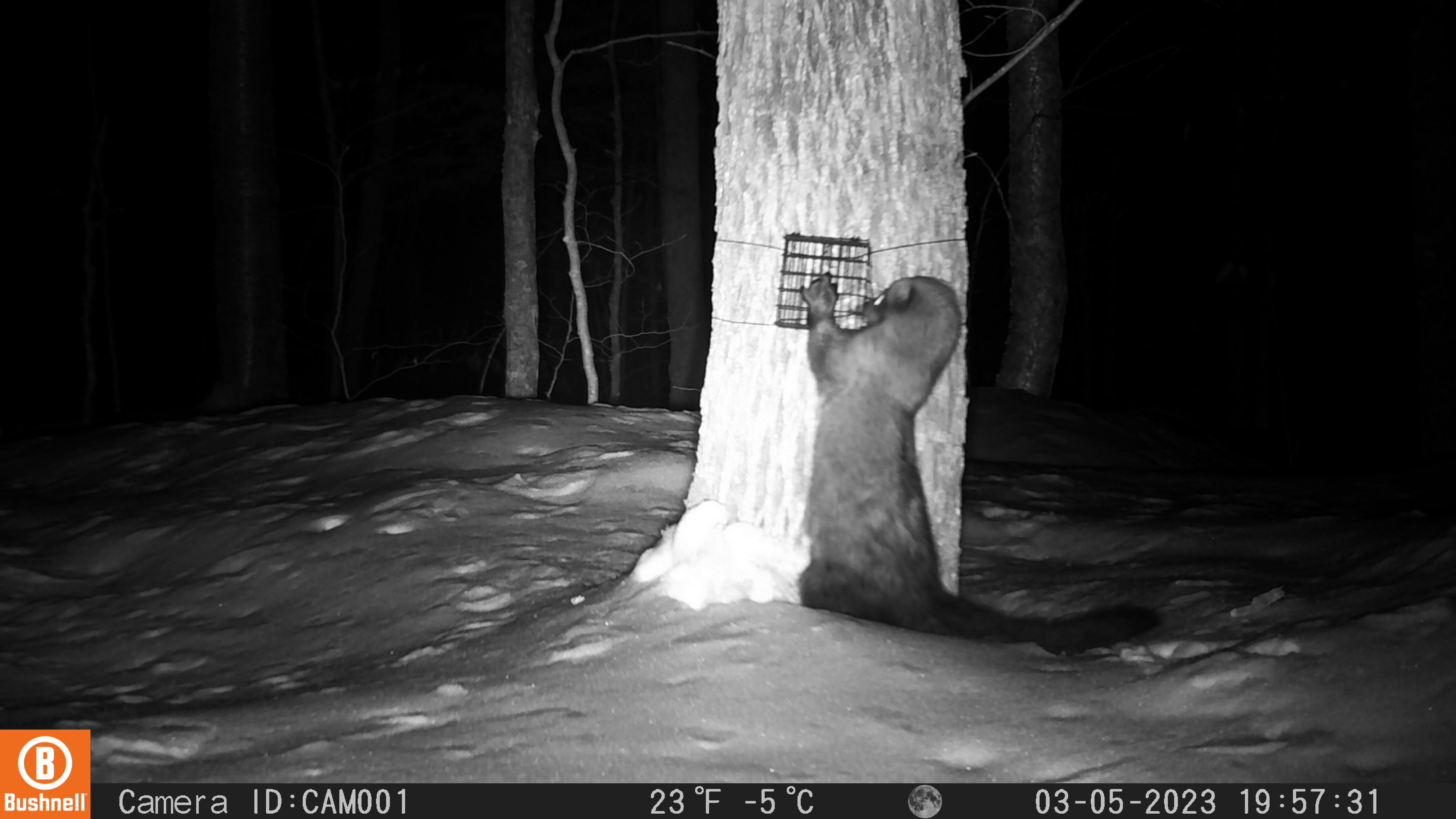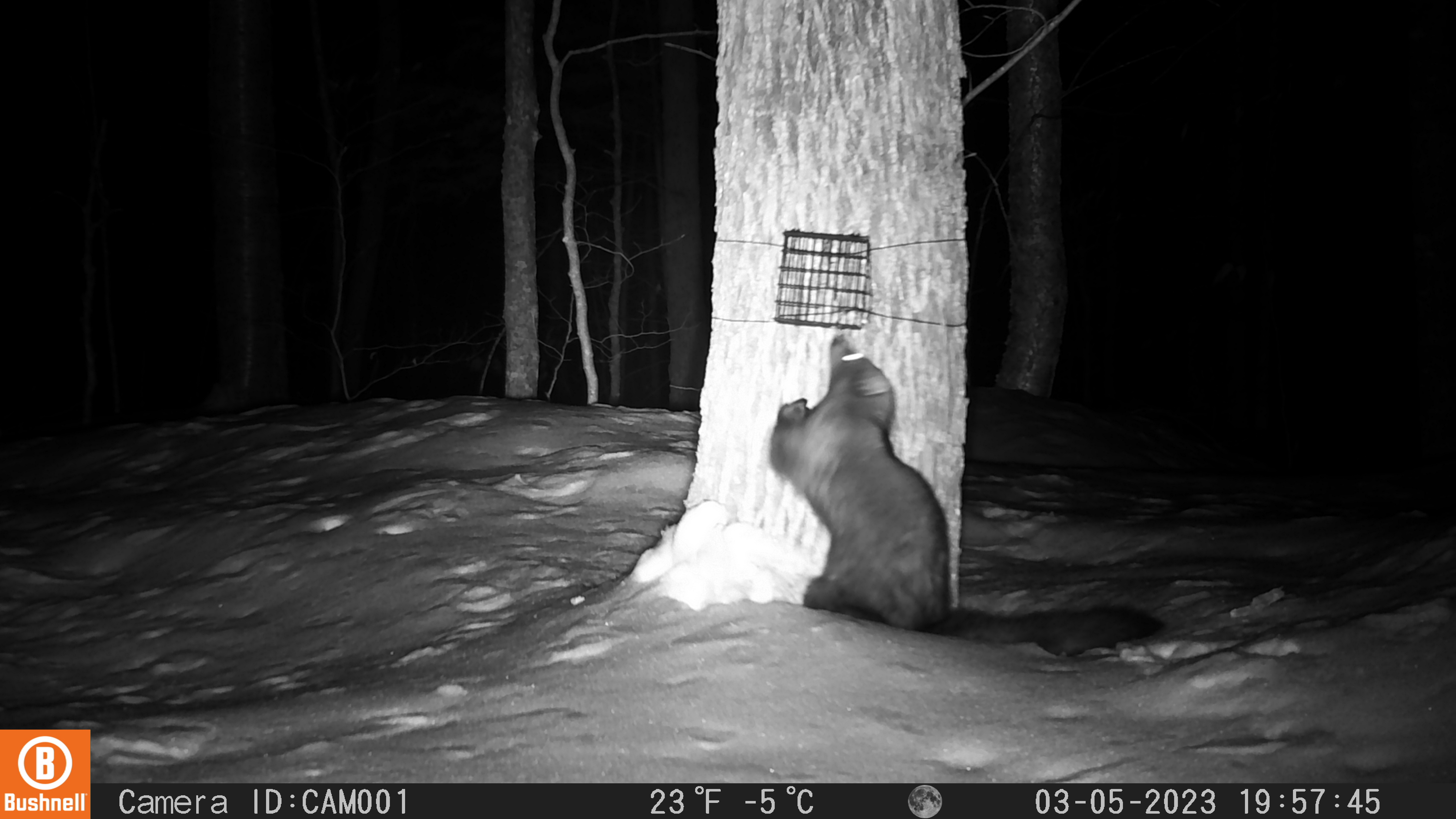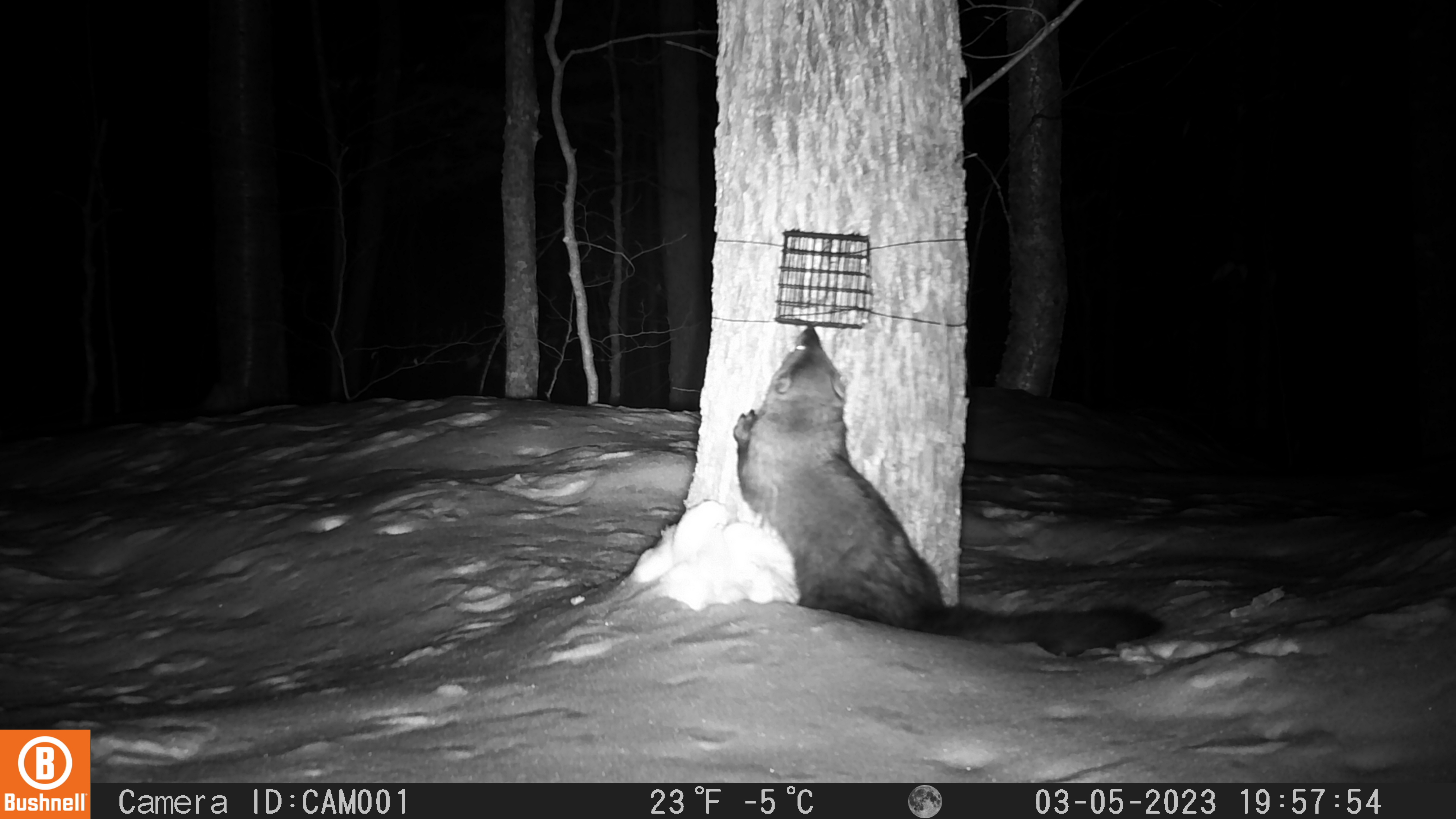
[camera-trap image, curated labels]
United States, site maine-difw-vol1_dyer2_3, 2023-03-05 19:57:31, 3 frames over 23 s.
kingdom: Animalia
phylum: Chordata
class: Mammalia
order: Carnivora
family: Mustelidae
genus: Pekania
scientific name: Pekania pennanti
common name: fisher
Fisher (Pekania pennanti).